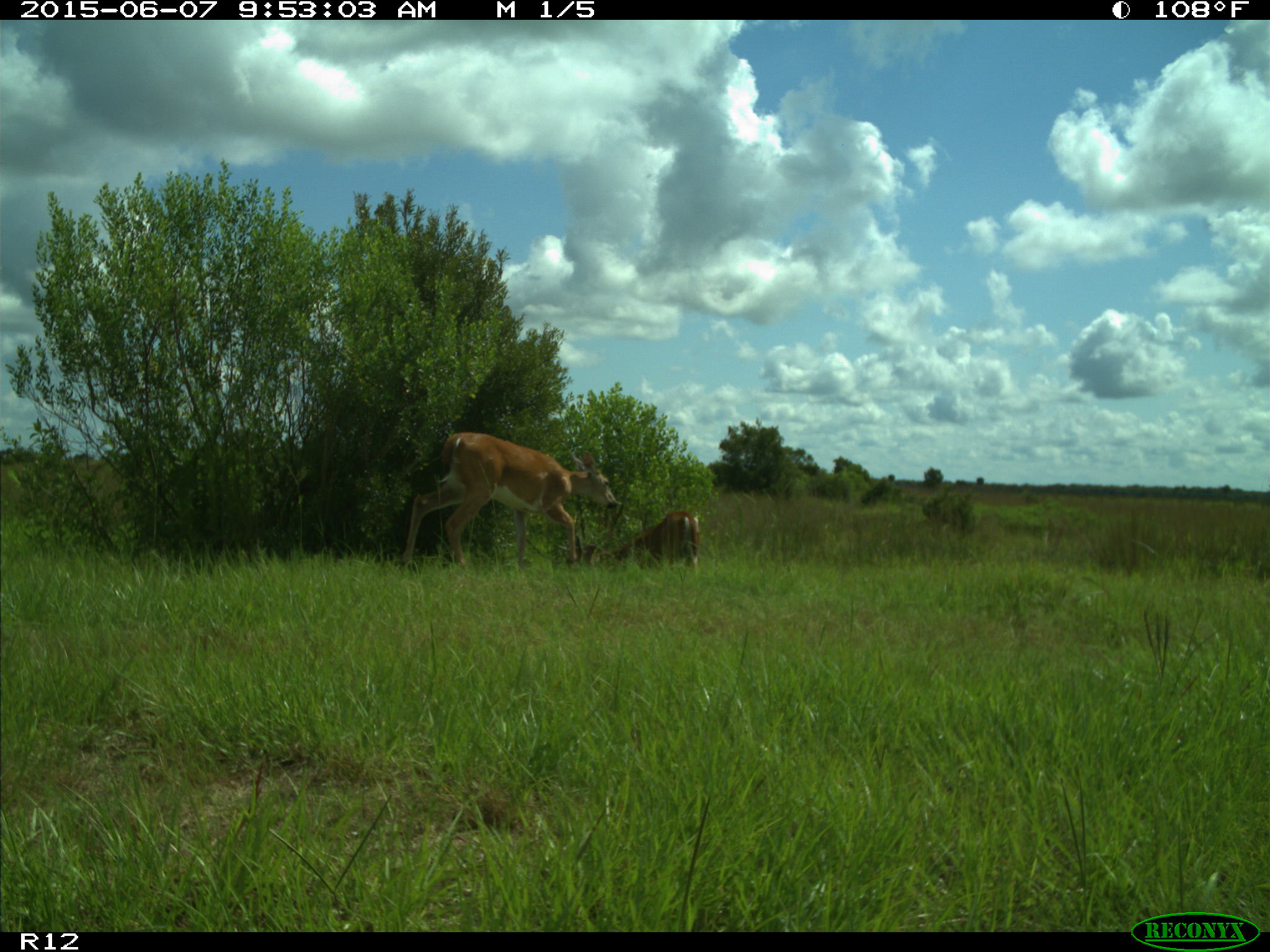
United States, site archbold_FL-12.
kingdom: Animalia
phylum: Chordata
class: Mammalia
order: Artiodactyla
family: Cervidae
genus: Odocoileus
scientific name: Odocoileus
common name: deer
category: unidentified deer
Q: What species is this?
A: Unidentified deer (deer) (Odocoileus).